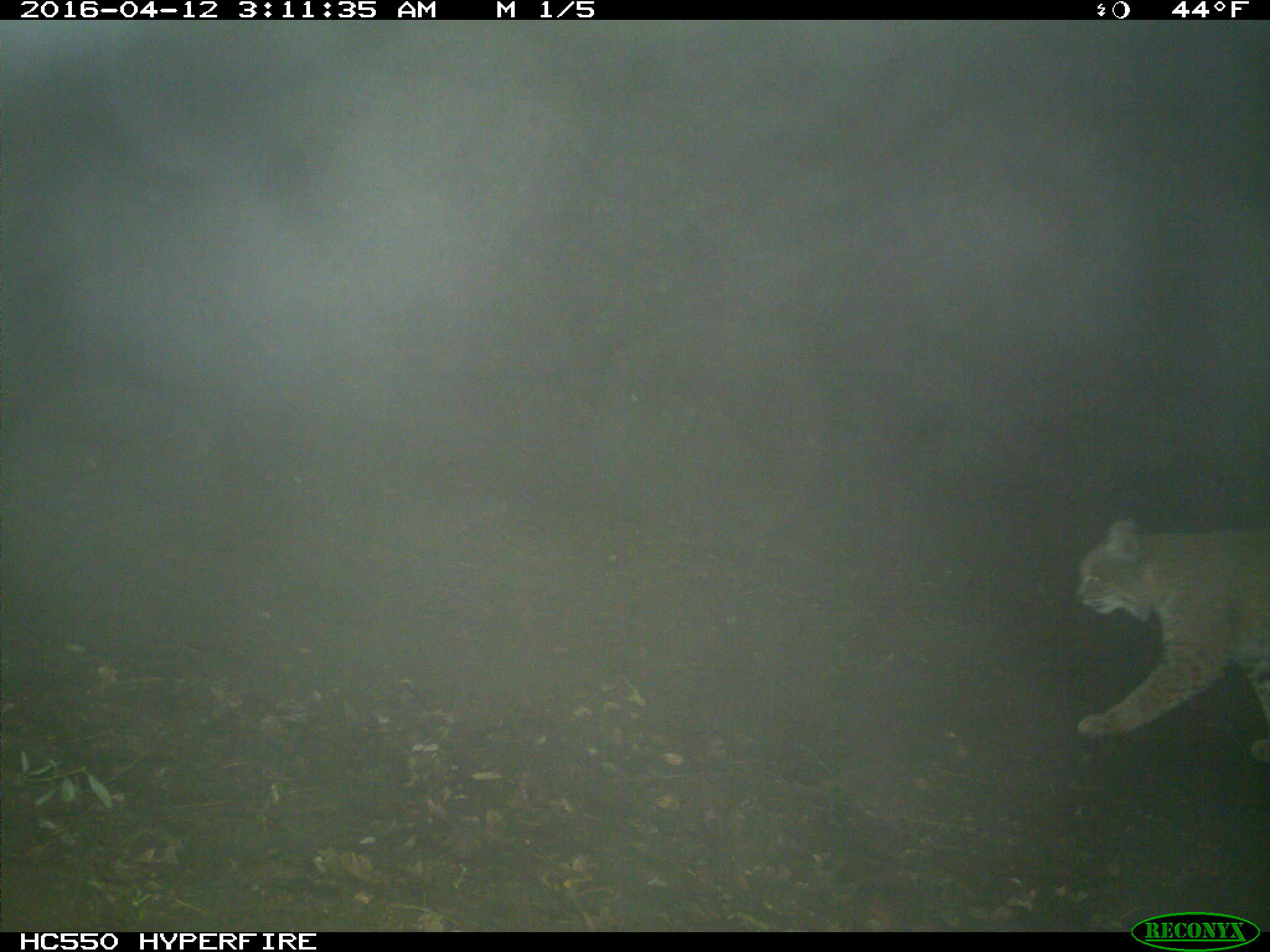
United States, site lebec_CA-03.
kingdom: Animalia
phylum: Chordata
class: Mammalia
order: Carnivora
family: Felidae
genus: Lynx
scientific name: Lynx rufus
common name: bobcat